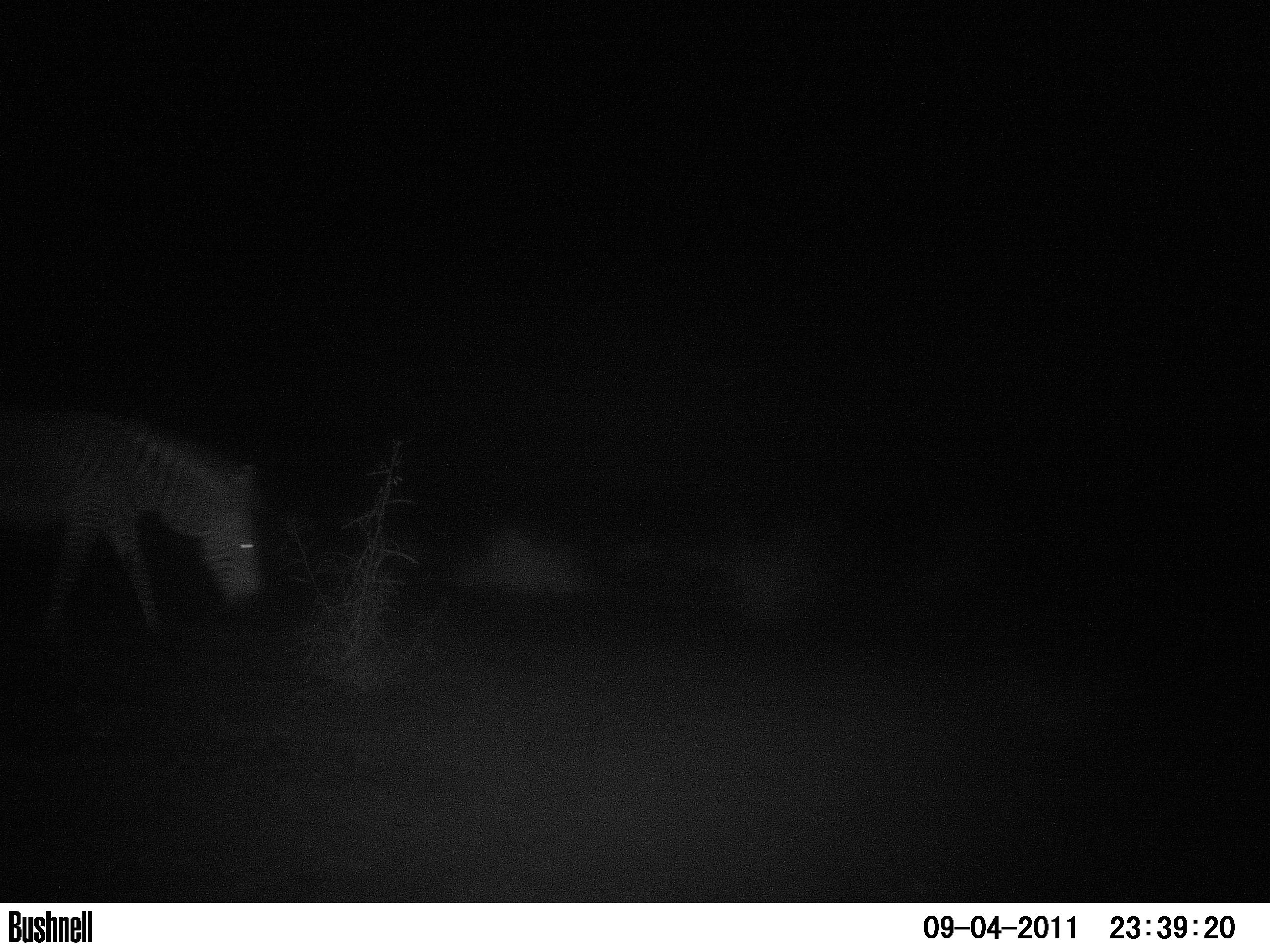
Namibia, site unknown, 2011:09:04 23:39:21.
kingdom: Animalia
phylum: Chordata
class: Mammalia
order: Perissodactyla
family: Equidae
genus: Equus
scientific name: Equus zebra hartmannae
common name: hartmann's mountain zebra